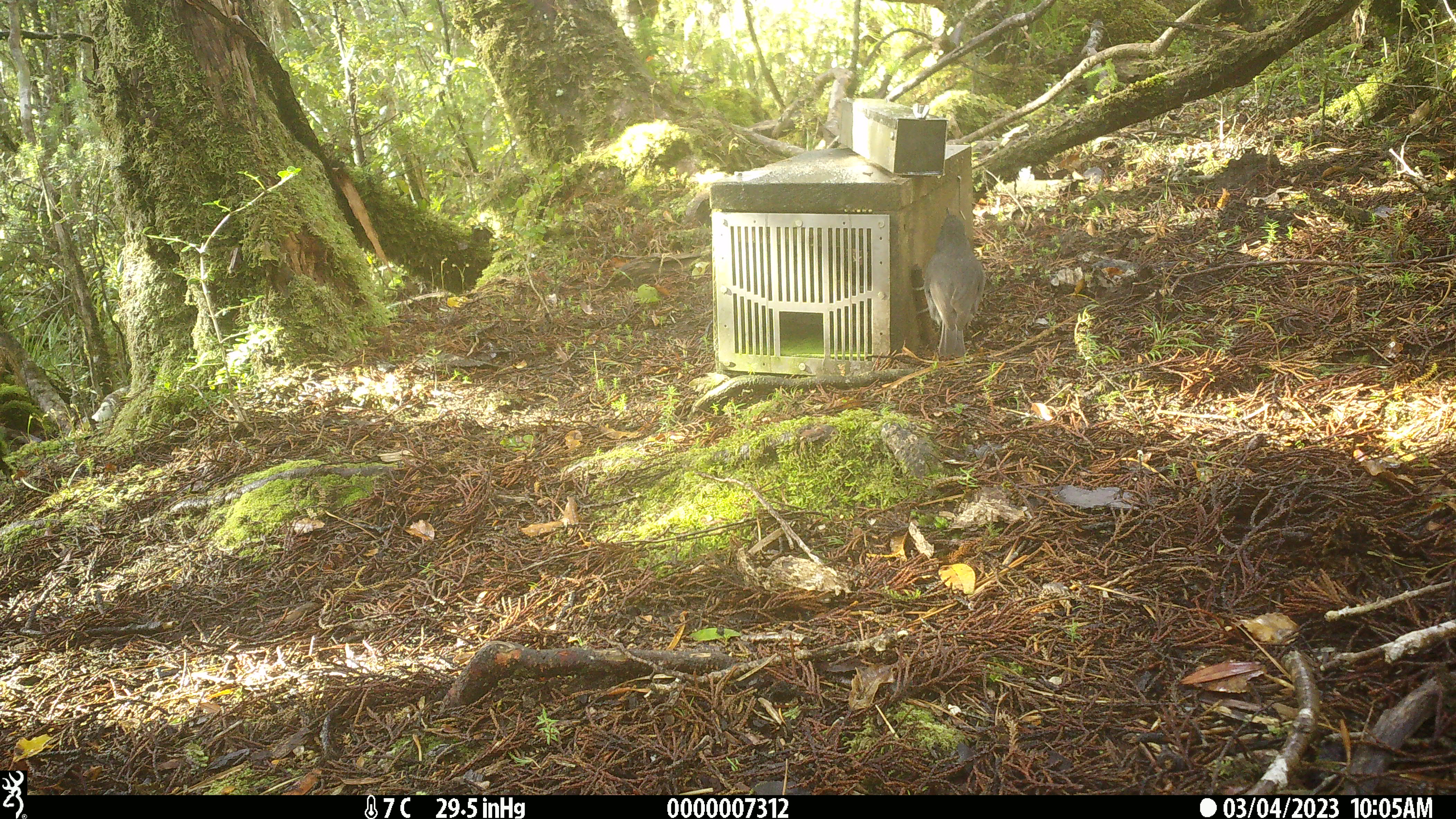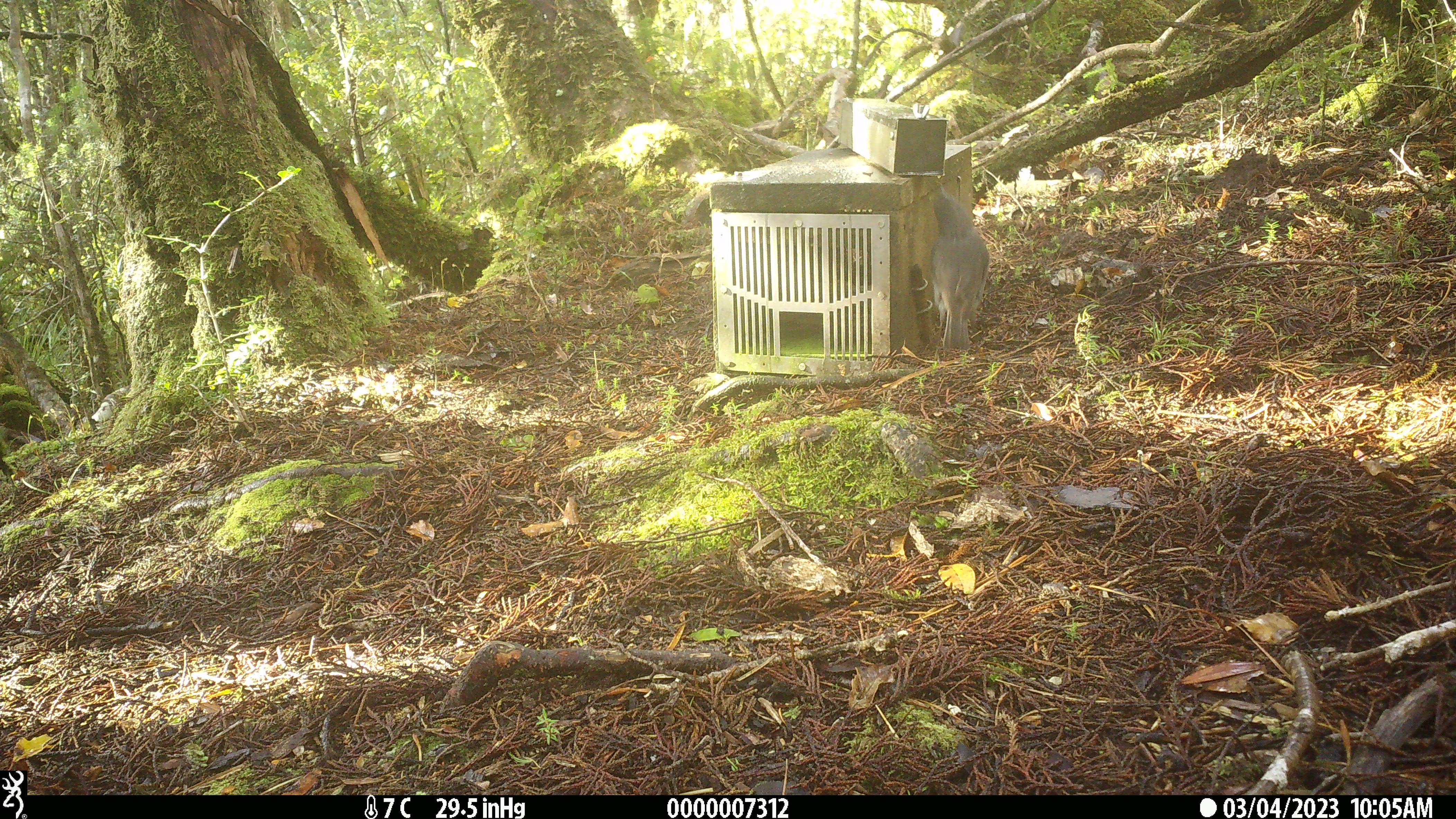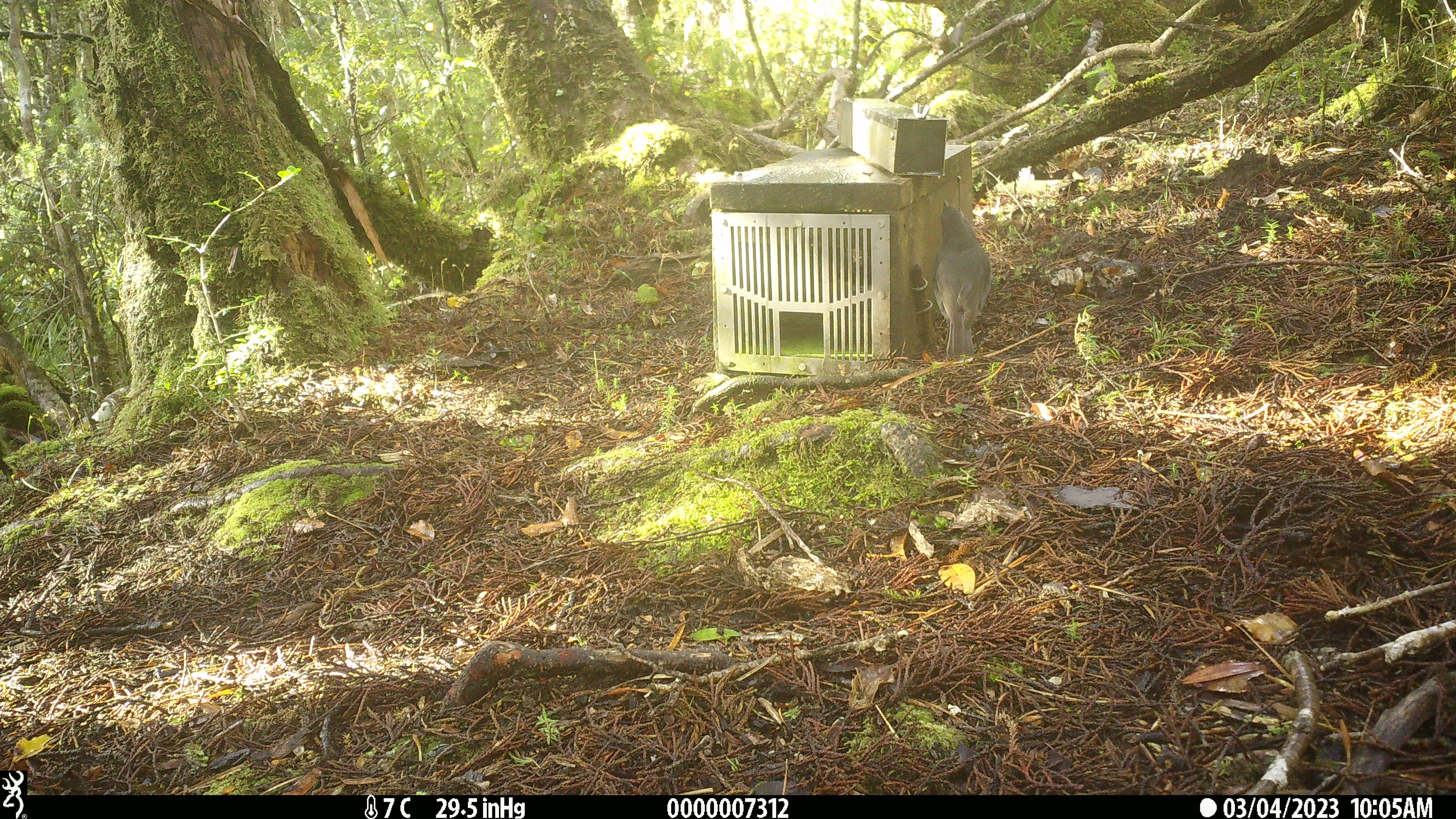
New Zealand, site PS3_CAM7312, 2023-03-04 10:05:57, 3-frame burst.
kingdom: Animalia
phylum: Chordata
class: Aves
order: Passeriformes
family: Petroicidae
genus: Petroica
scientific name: Petroica australis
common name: new zealand robin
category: robin